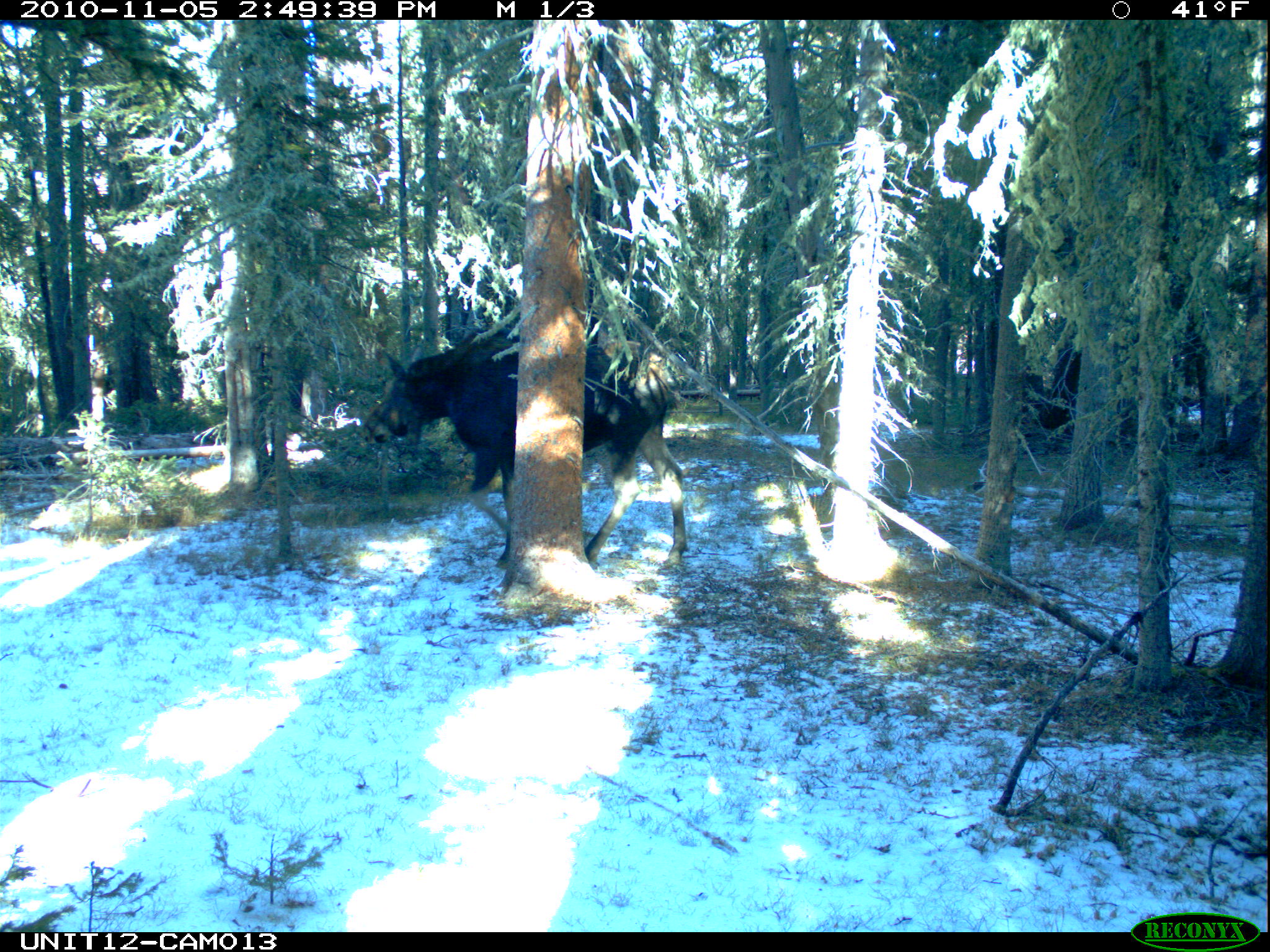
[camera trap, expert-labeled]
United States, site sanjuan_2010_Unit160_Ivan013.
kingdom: Animalia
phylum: Chordata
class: Mammalia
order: Artiodactyla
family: Cervidae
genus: Alces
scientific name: Alces alces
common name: moose